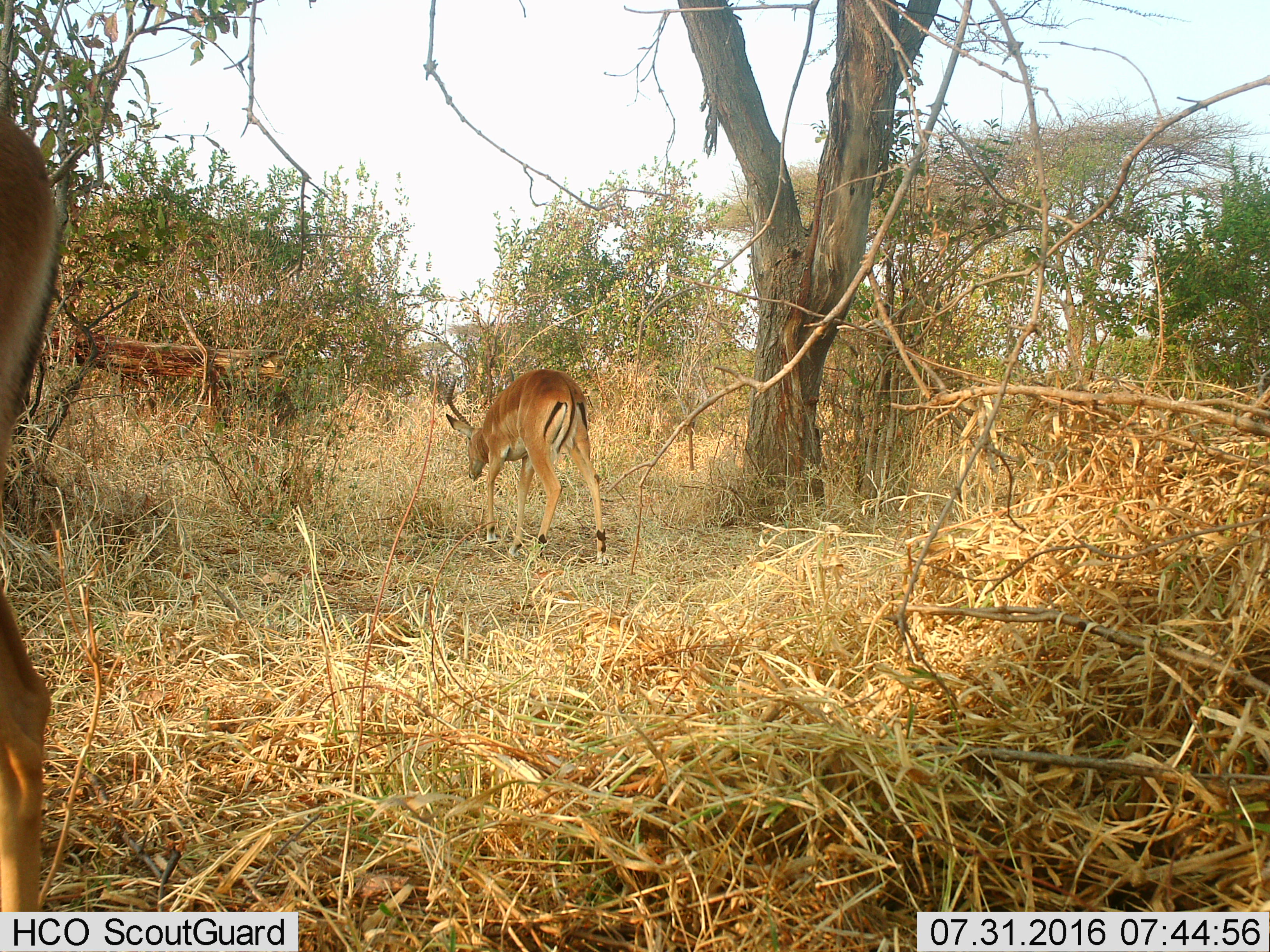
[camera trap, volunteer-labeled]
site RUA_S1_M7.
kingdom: Animalia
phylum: Chordata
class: Mammalia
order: Artiodactyla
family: Bovidae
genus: Aepyceros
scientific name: Aepyceros melampus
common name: impala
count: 2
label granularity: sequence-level